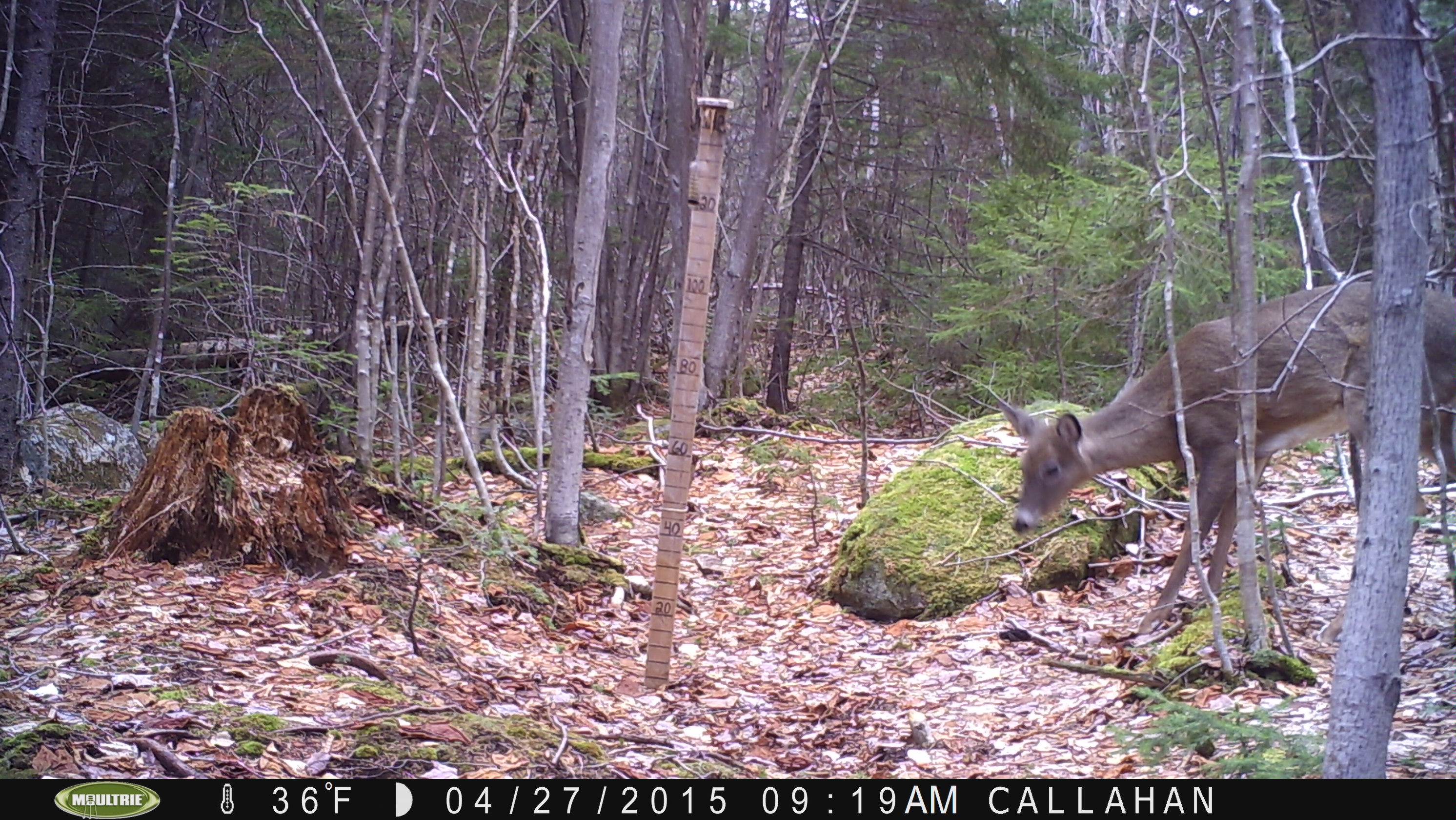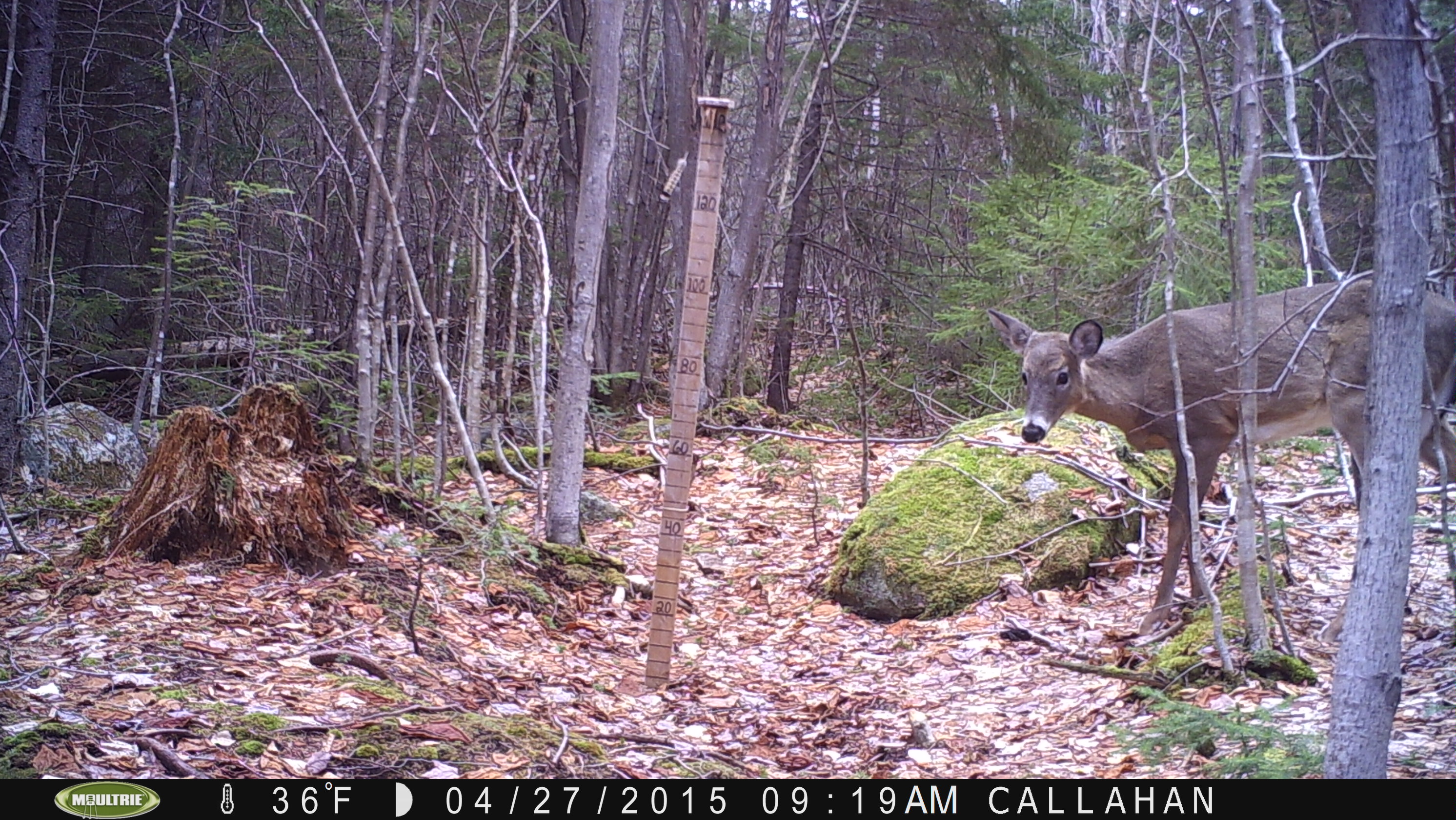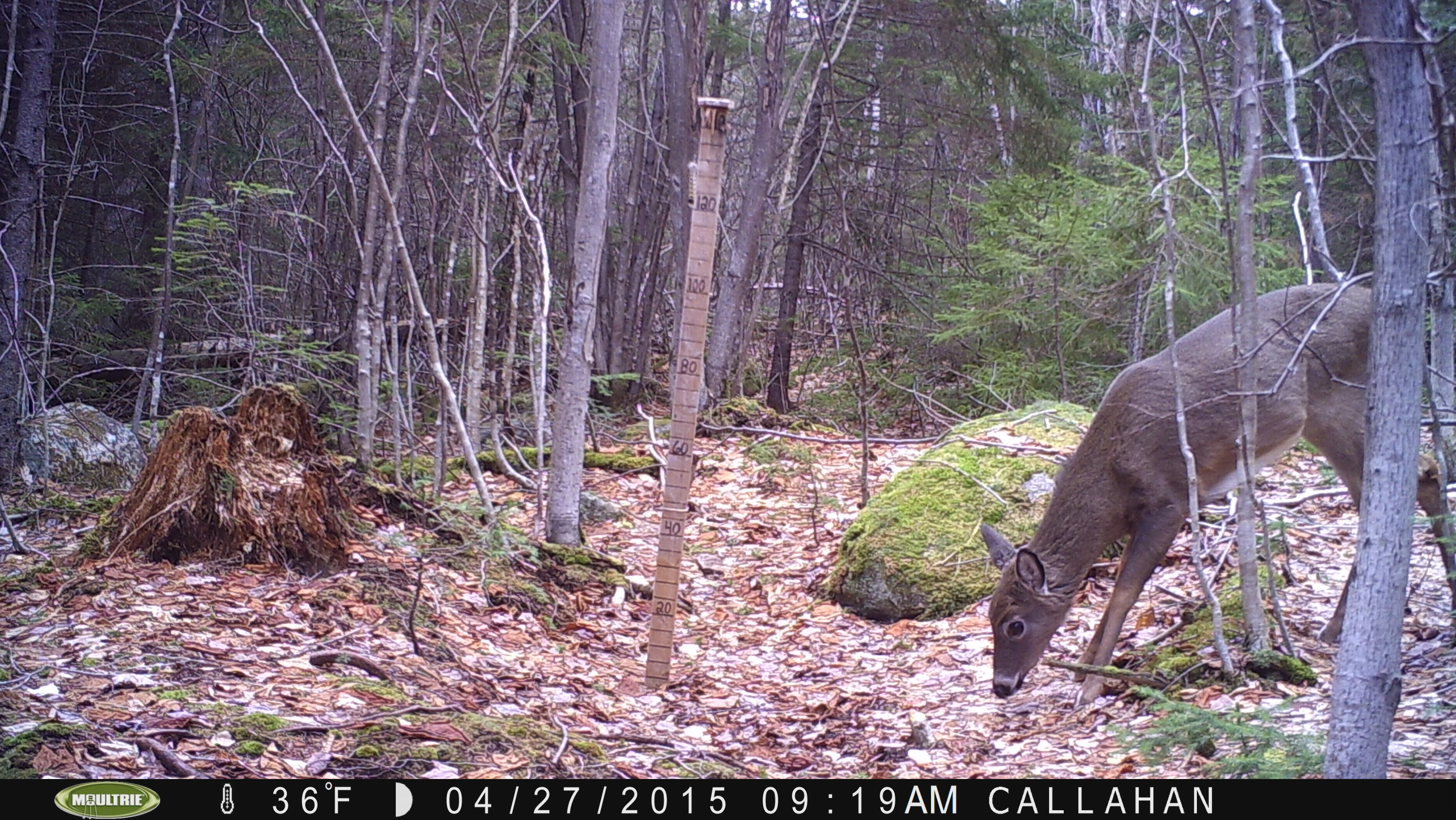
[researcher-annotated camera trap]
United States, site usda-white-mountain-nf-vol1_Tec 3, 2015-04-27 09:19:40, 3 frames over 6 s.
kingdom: Animalia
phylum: Chordata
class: Mammalia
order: Artiodactyla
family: Cervidae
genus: Odocoileus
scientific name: Odocoileus virginianus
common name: white-tailed deer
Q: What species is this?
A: White-tailed deer (Odocoileus virginianus).